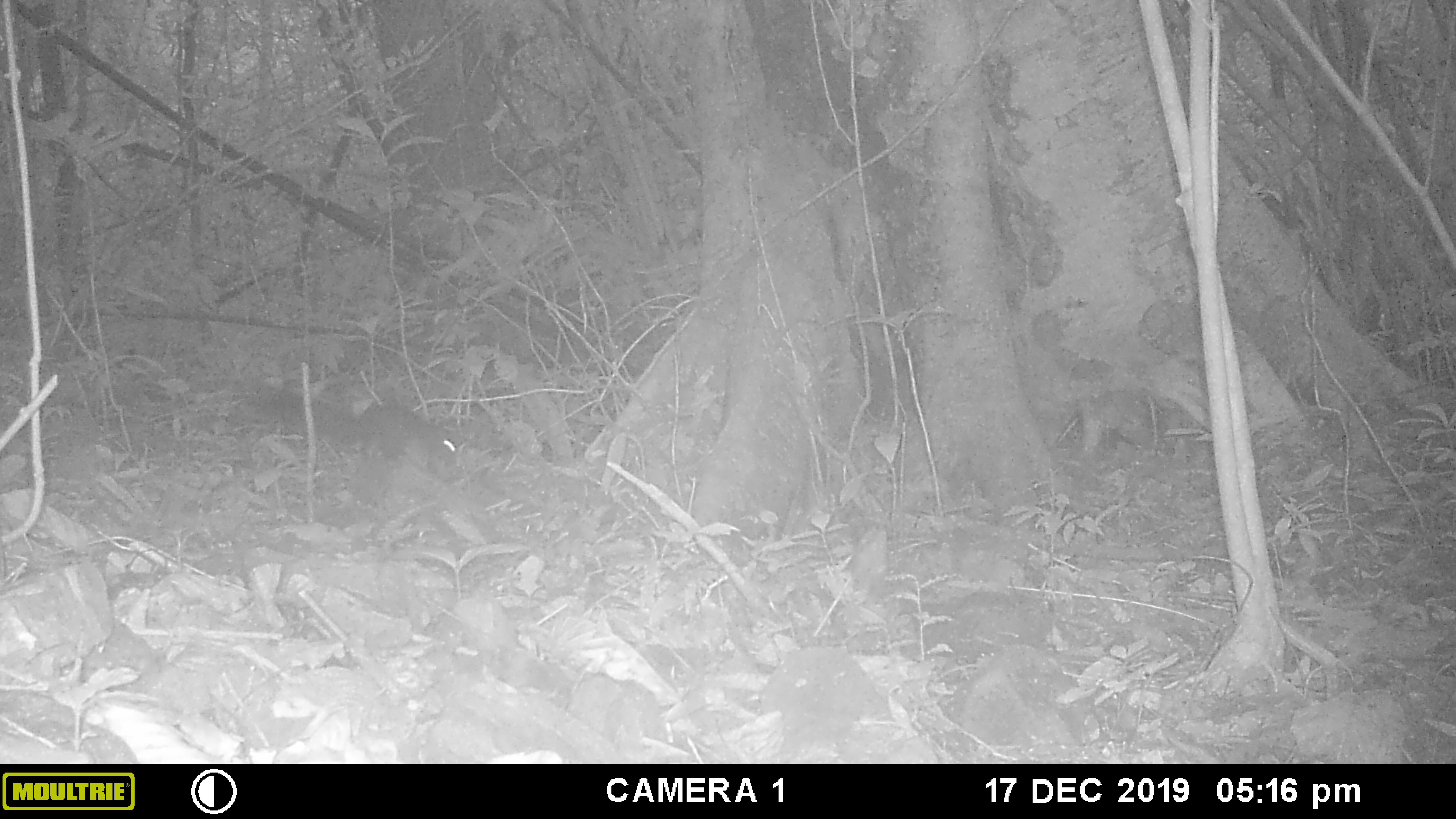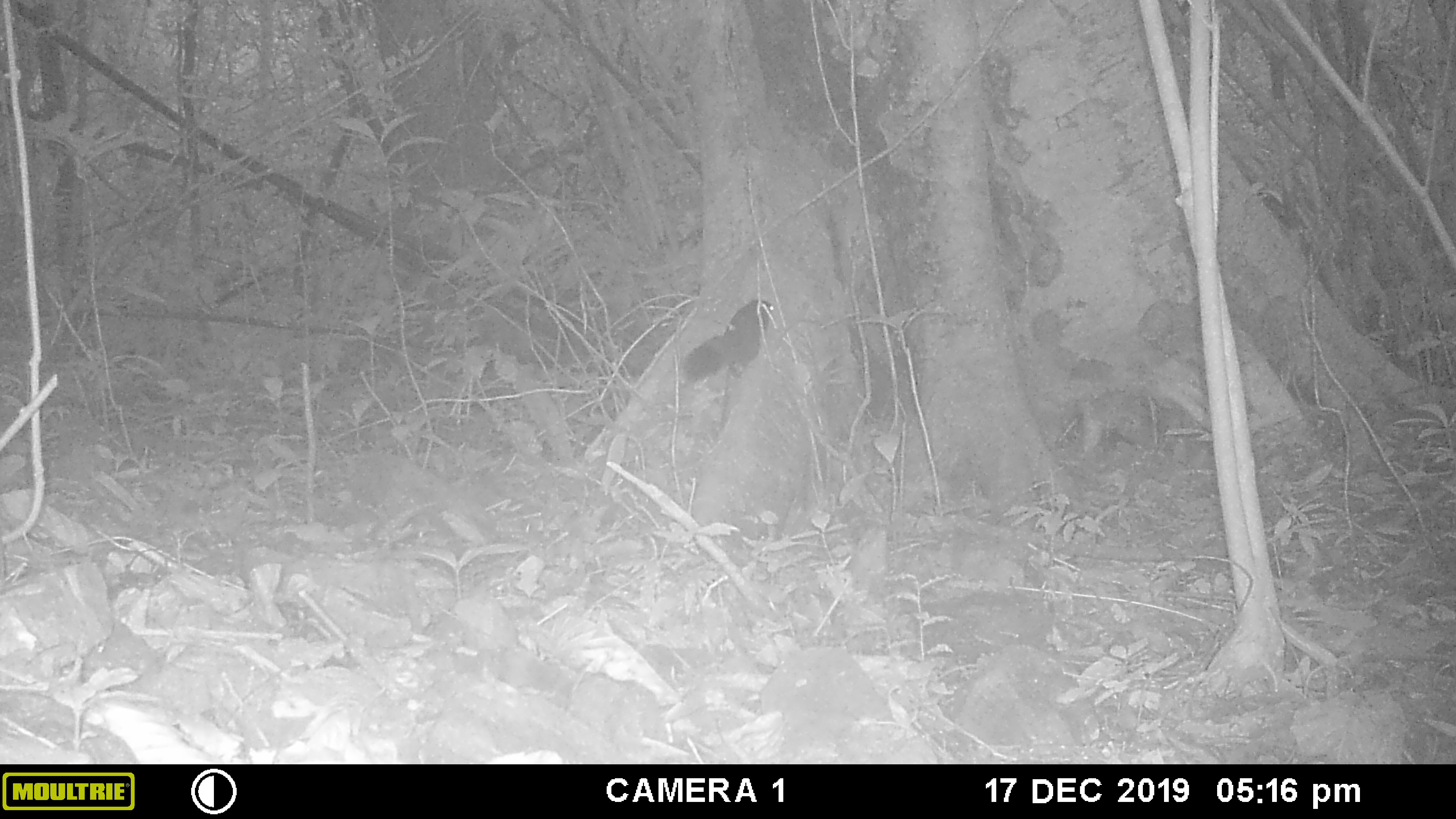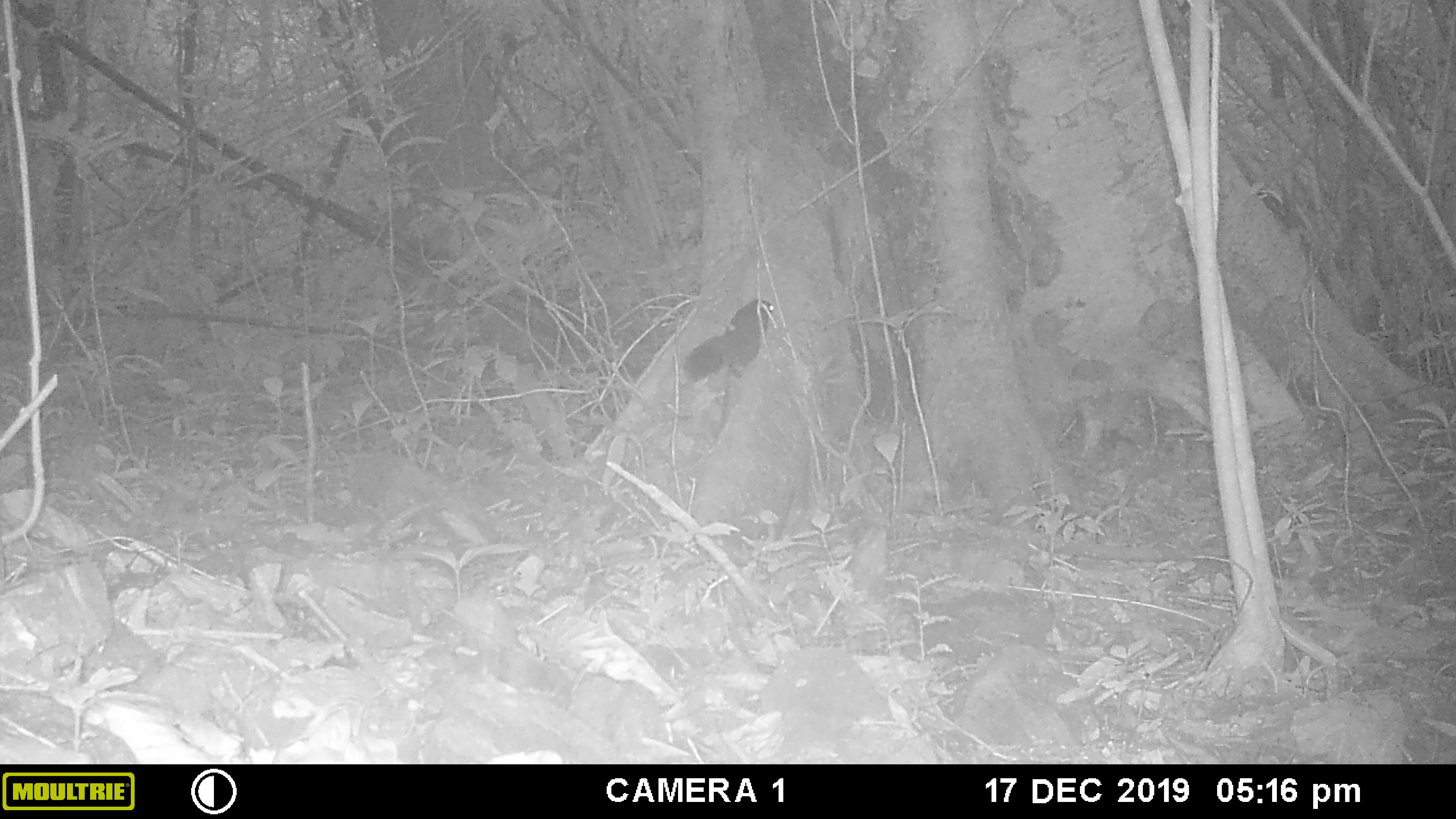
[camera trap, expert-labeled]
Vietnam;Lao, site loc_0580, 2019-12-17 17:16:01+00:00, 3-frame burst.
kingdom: Animalia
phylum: Chordata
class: Mammalia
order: Rodentia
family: Sciuridae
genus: Callosciurus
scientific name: Callosciurus erythraeus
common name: pallas's squirrel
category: pallass squirrel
Pallass squirrel (pallas's squirrel) (Callosciurus erythraeus). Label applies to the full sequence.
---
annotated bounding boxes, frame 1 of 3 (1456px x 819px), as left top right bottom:
pallass squirrel: 228 377 462 465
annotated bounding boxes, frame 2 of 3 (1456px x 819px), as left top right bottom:
pallass squirrel: 681 299 772 383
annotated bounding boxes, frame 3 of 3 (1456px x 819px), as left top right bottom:
pallass squirrel: 682 299 772 387